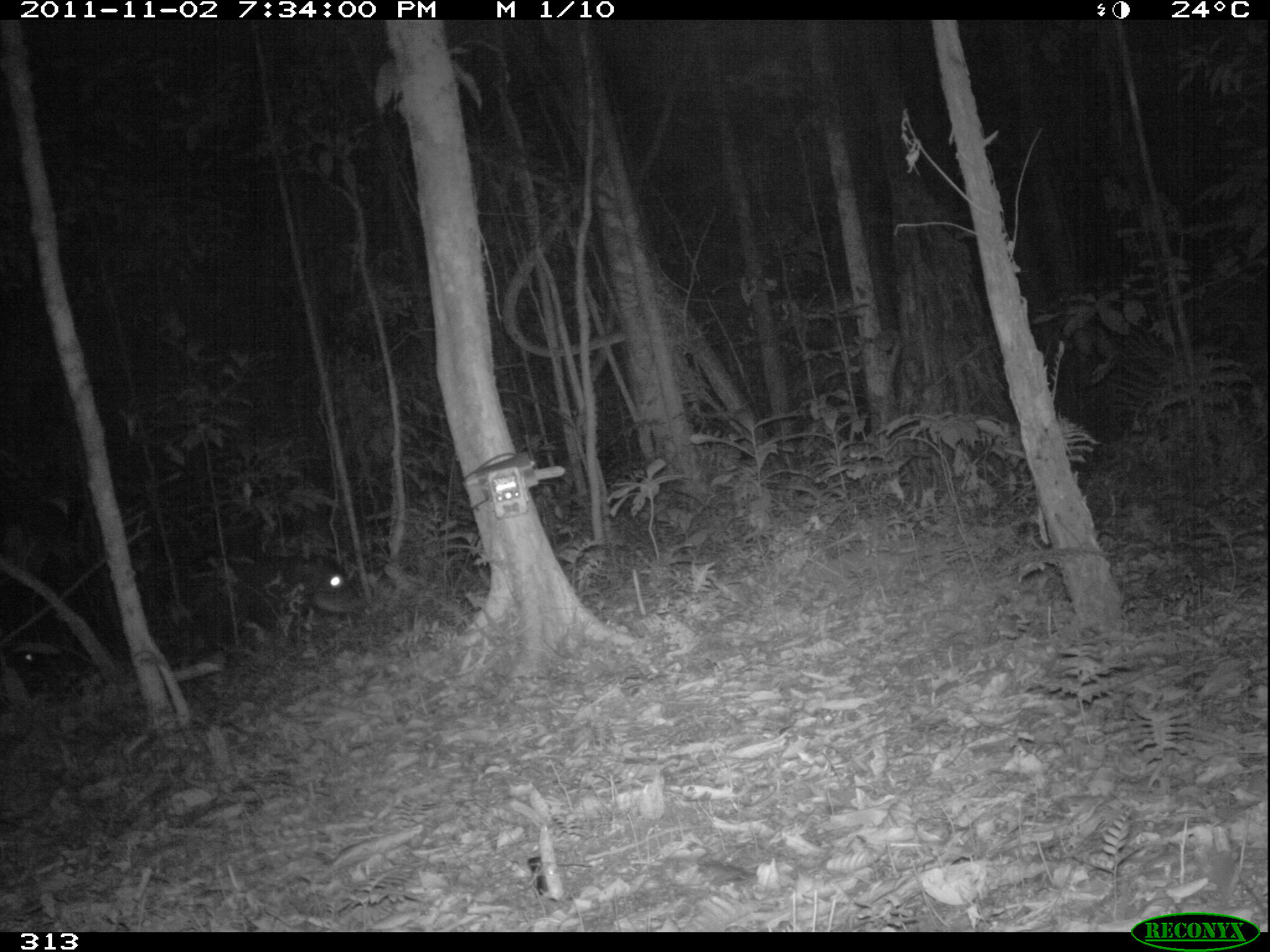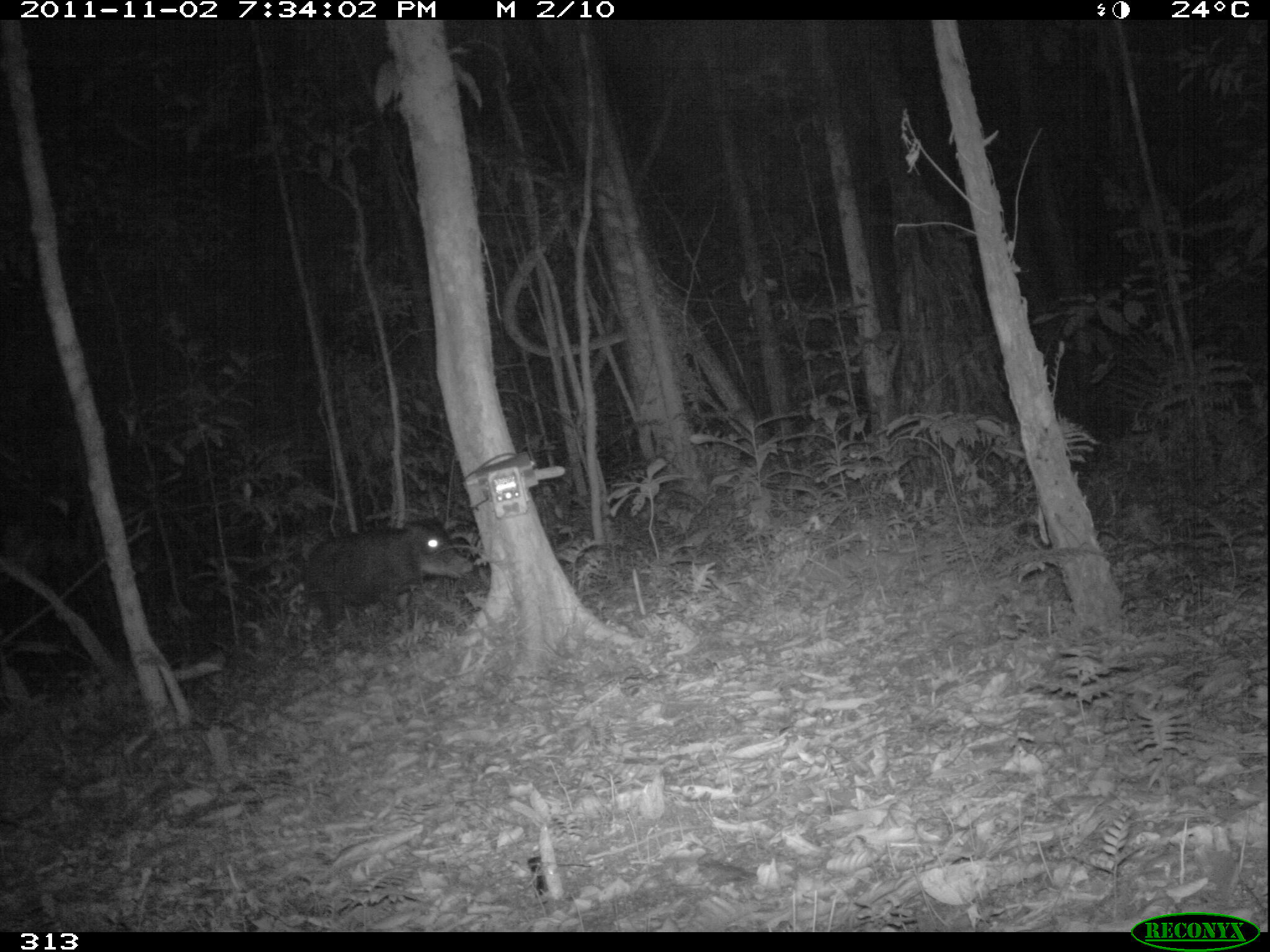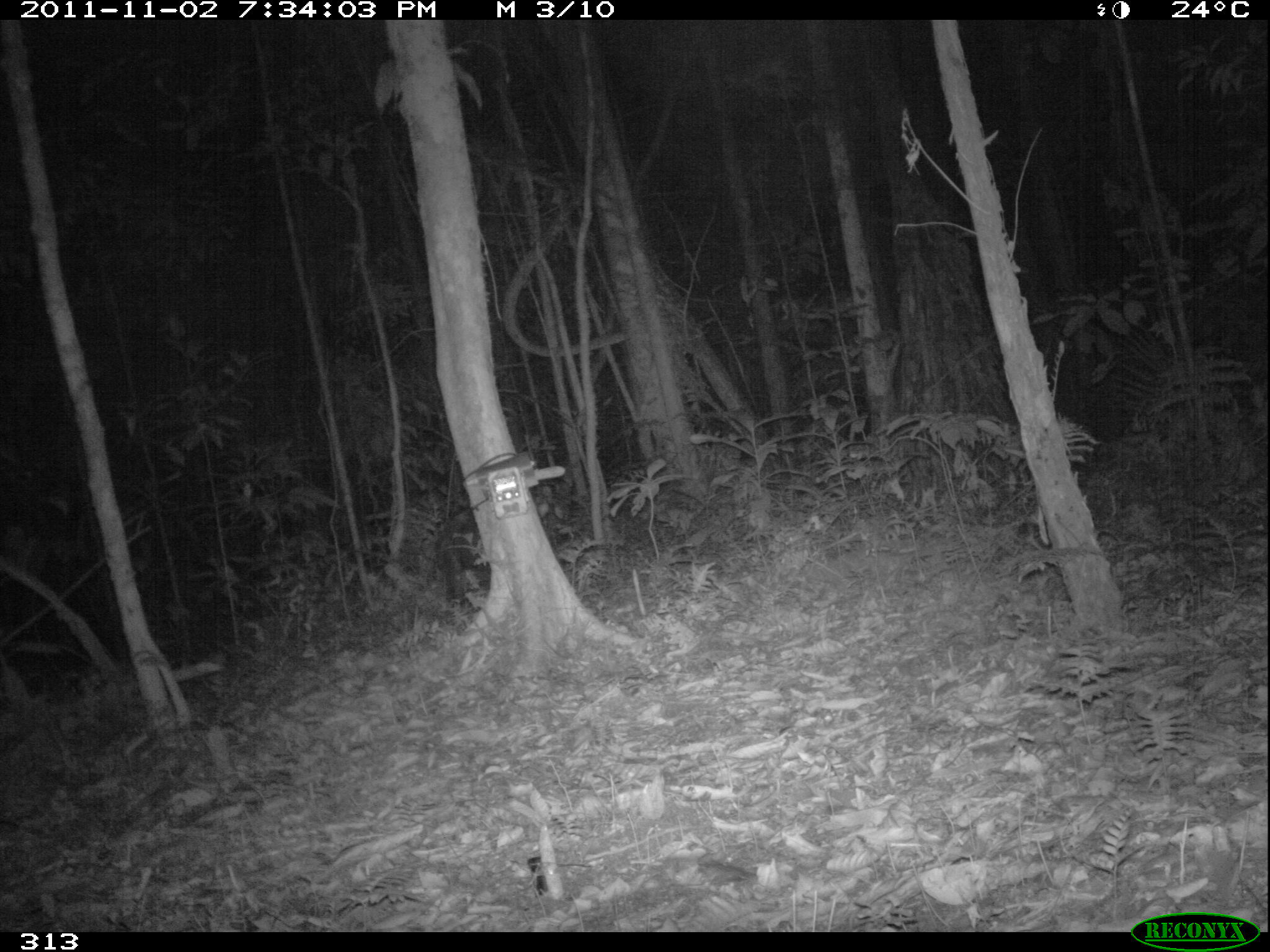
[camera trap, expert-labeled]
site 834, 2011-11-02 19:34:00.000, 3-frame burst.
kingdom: Animalia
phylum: Chordata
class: Mammalia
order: Artiodactyla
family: Tayassuidae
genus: Tayassu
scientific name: Tayassu pecari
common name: white-lipped peccary